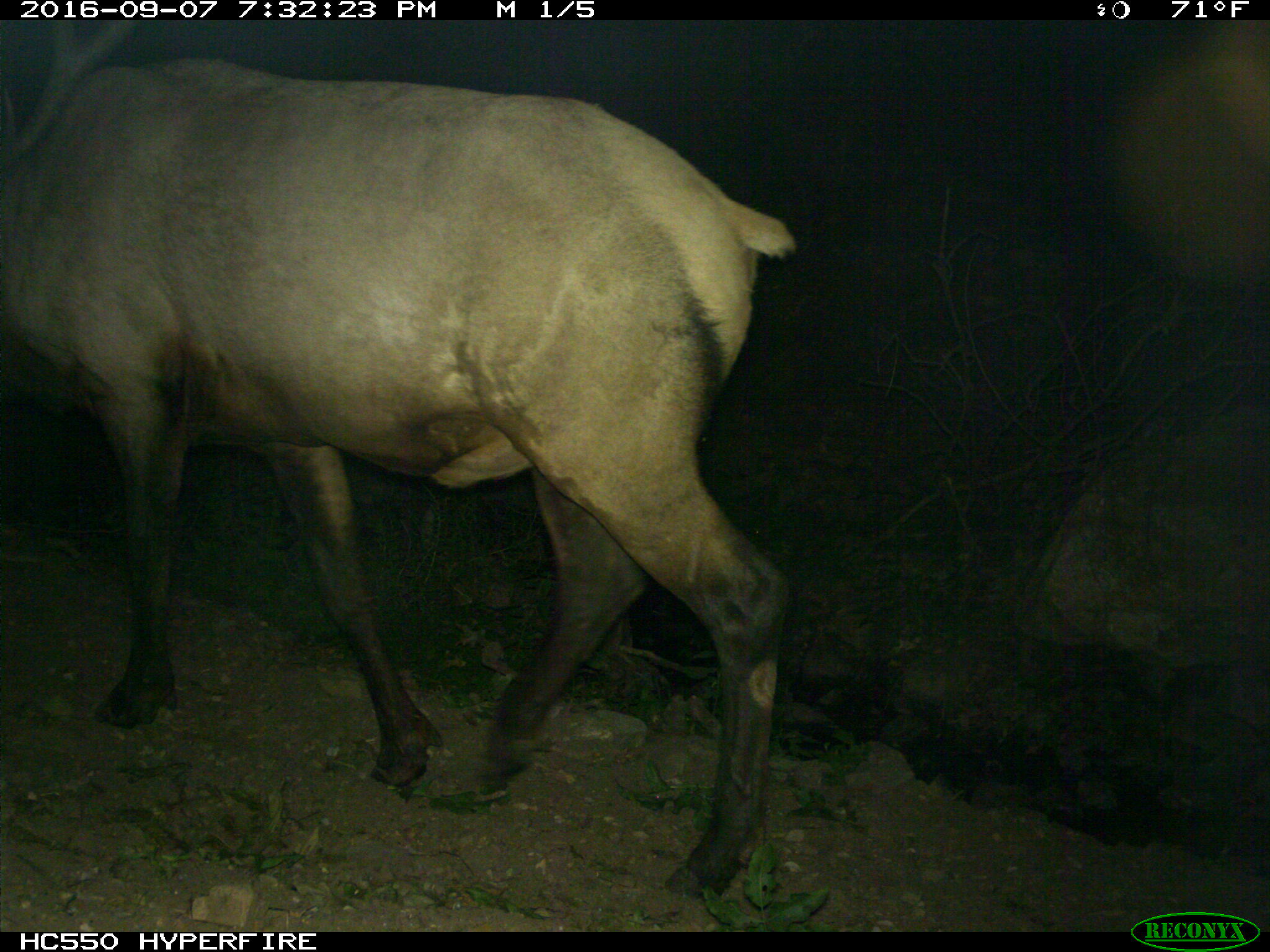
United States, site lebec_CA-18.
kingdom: Animalia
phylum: Chordata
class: Mammalia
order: Artiodactyla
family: Cervidae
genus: Cervus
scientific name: Cervus canadensis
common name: elk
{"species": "Cervus canadensis (elk)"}